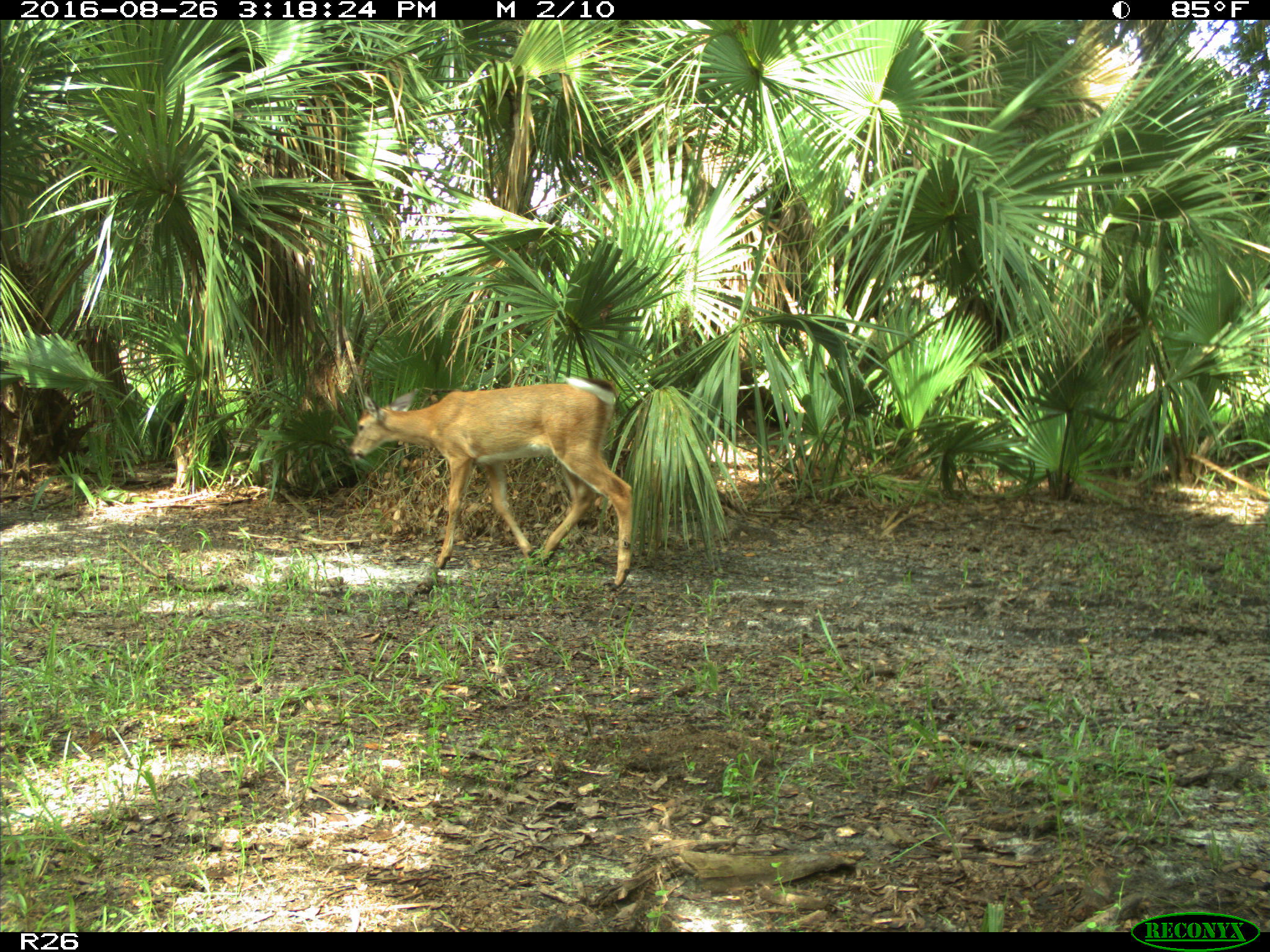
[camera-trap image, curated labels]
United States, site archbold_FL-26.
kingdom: Animalia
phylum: Chordata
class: Mammalia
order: Artiodactyla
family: Cervidae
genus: Odocoileus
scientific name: Odocoileus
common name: deer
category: unidentified deer